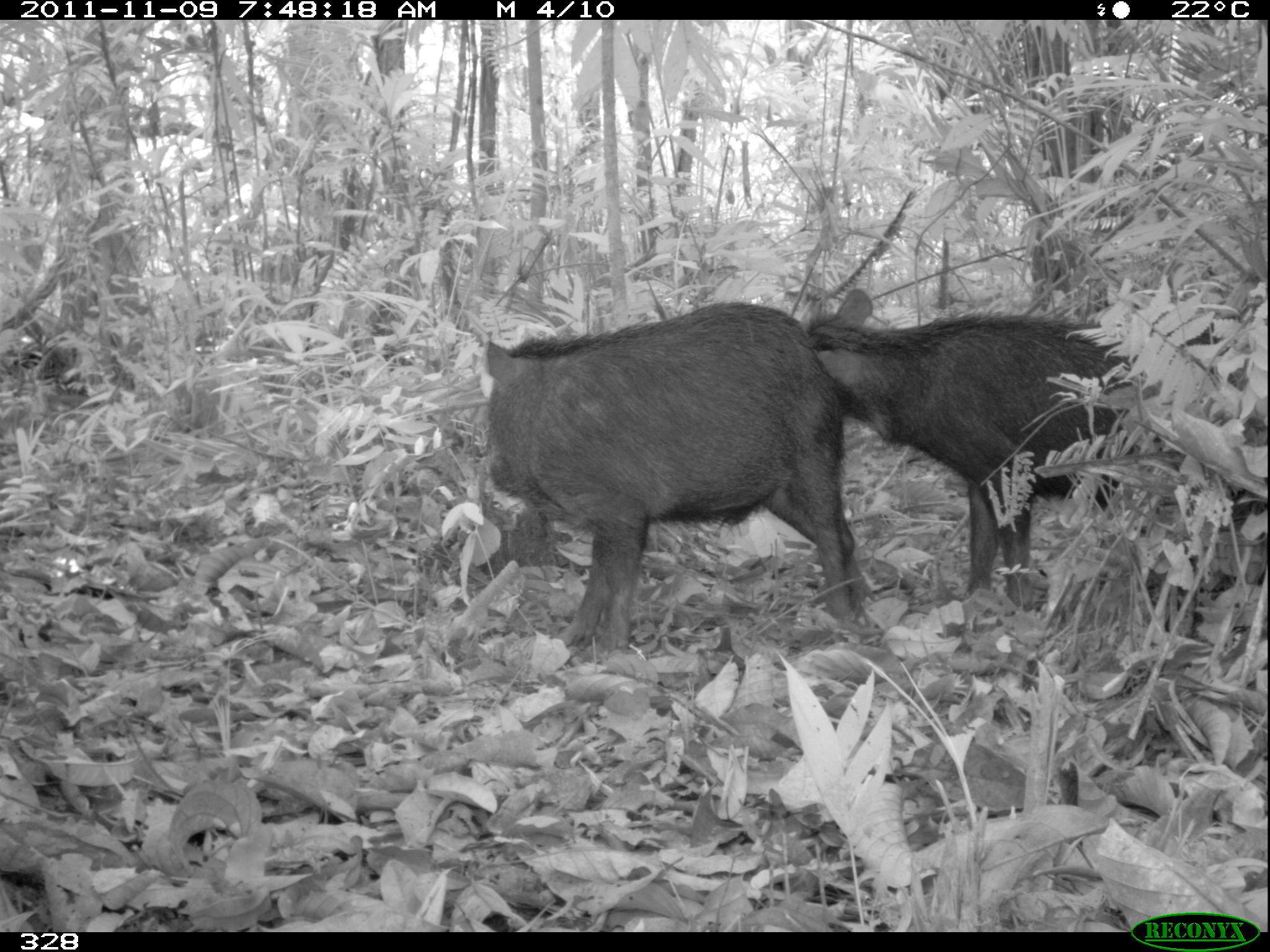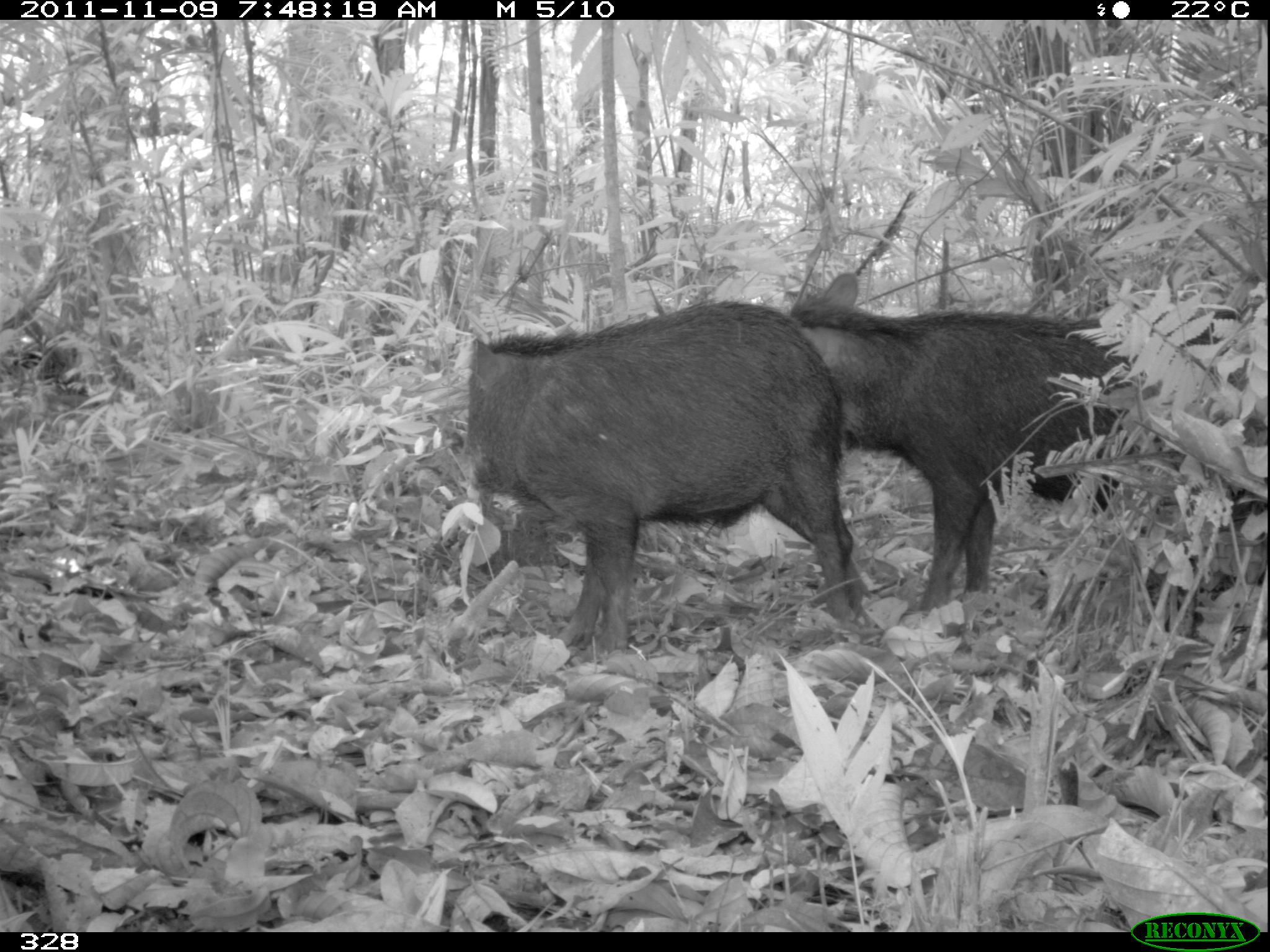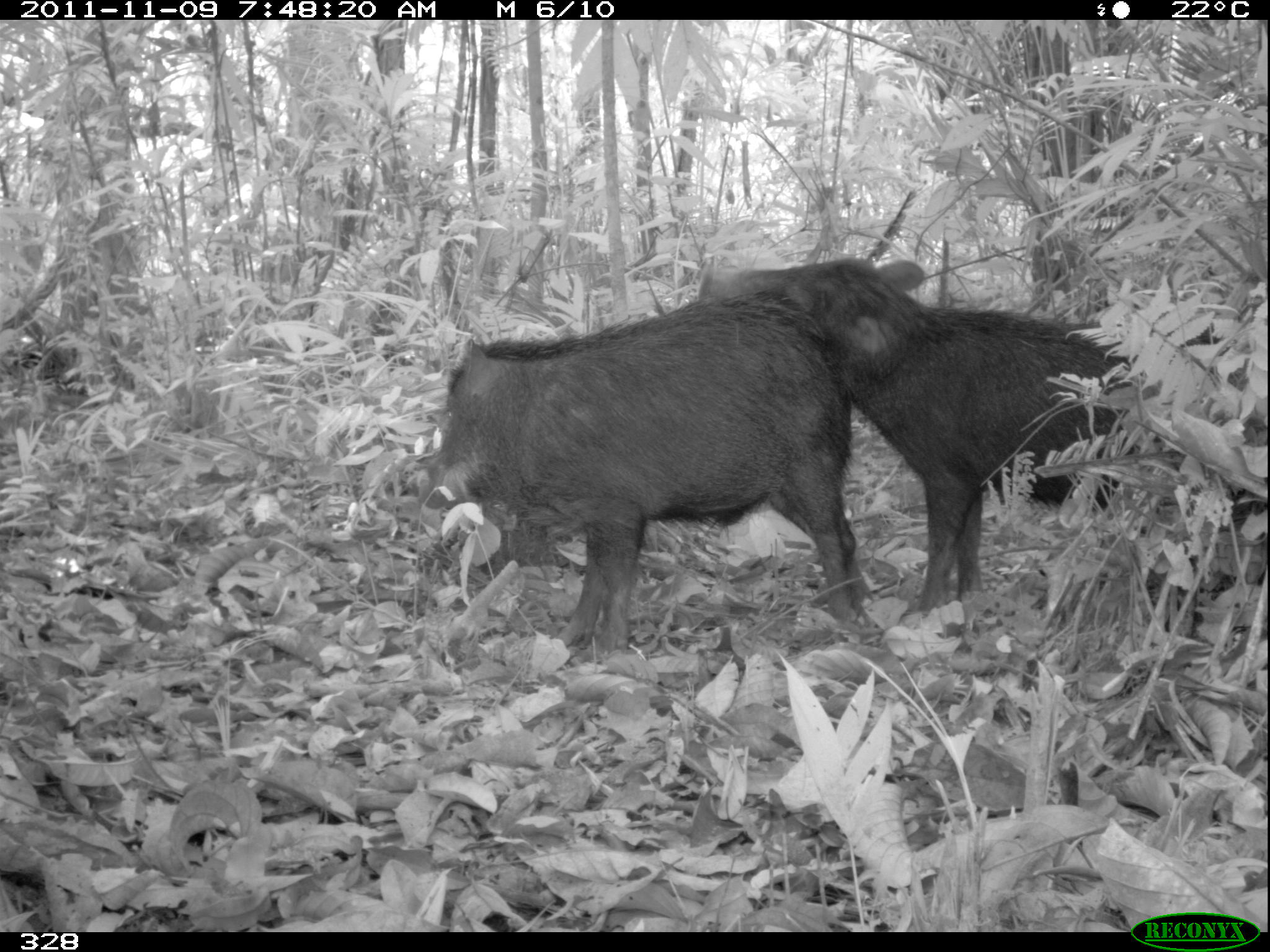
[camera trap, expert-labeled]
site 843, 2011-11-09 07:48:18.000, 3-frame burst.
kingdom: Animalia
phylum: Chordata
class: Mammalia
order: Artiodactyla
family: Tayassuidae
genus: Tayassu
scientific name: Tayassu pecari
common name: white-lipped peccary